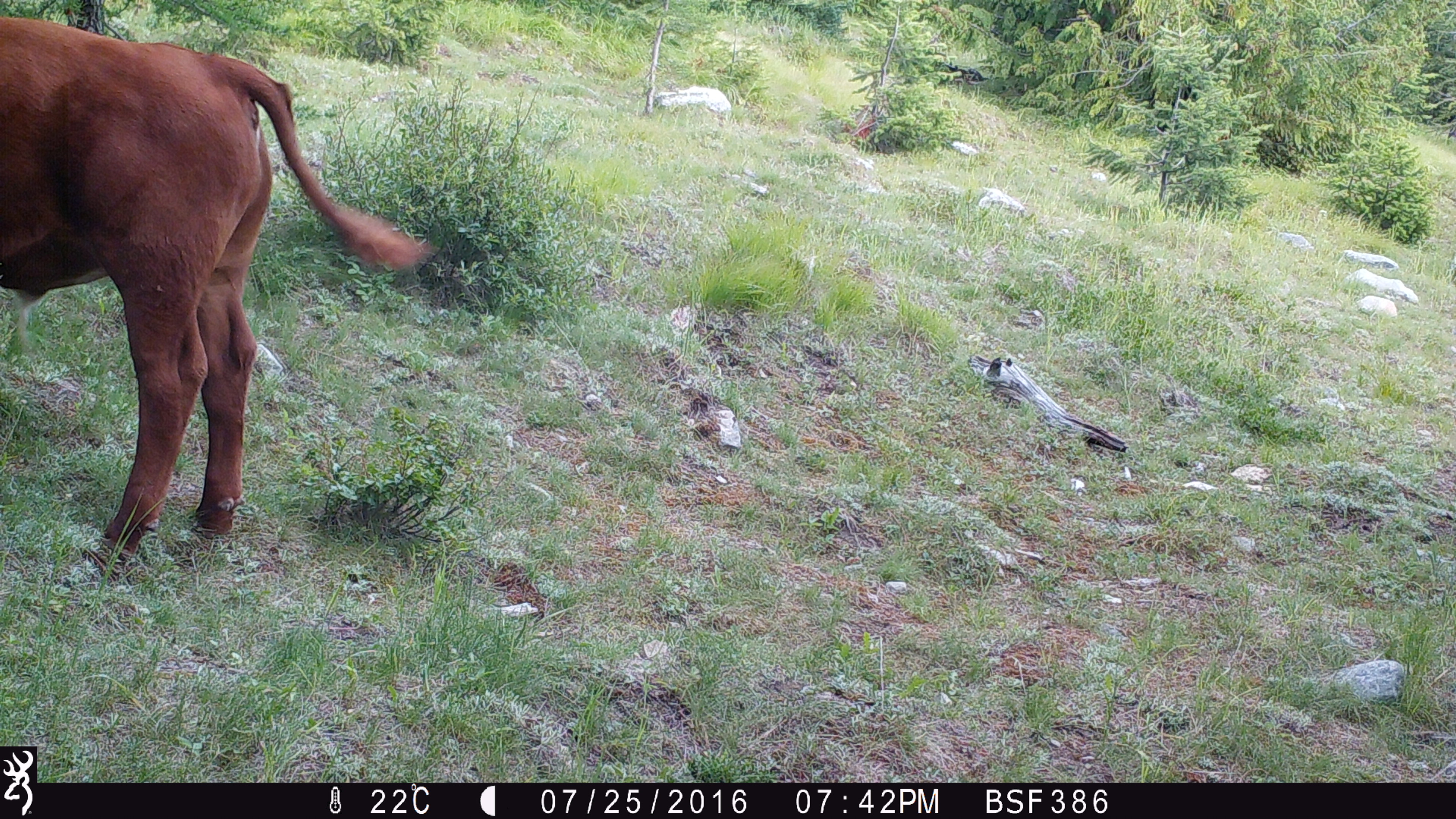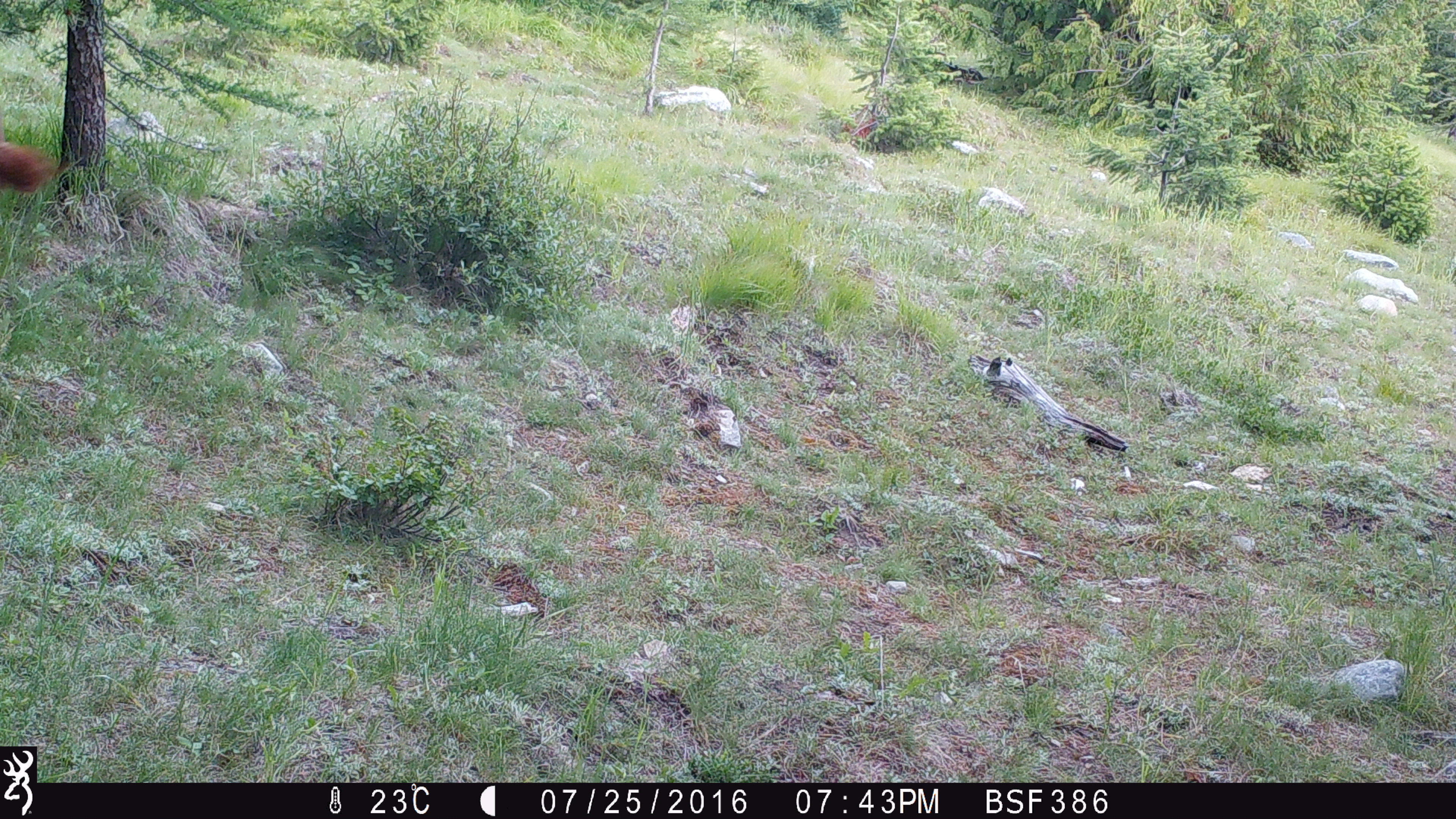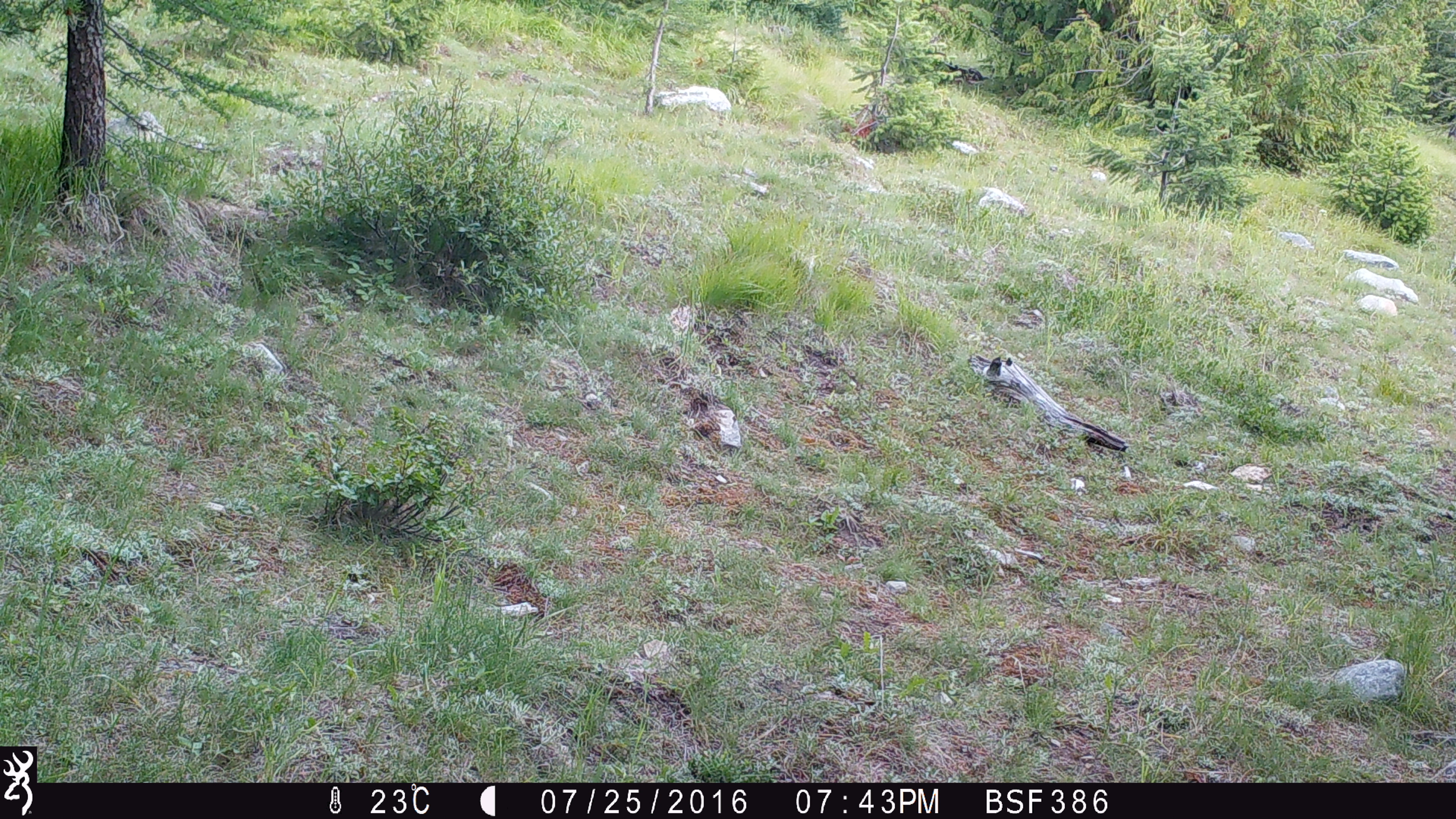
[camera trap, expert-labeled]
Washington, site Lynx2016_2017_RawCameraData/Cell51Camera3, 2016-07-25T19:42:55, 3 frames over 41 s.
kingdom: Animalia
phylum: Chordata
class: Mammalia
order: Artiodactyla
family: Bovidae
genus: Bos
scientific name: Bos taurus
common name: domestic cattle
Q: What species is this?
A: Domestic cattle (Bos taurus).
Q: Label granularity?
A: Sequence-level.